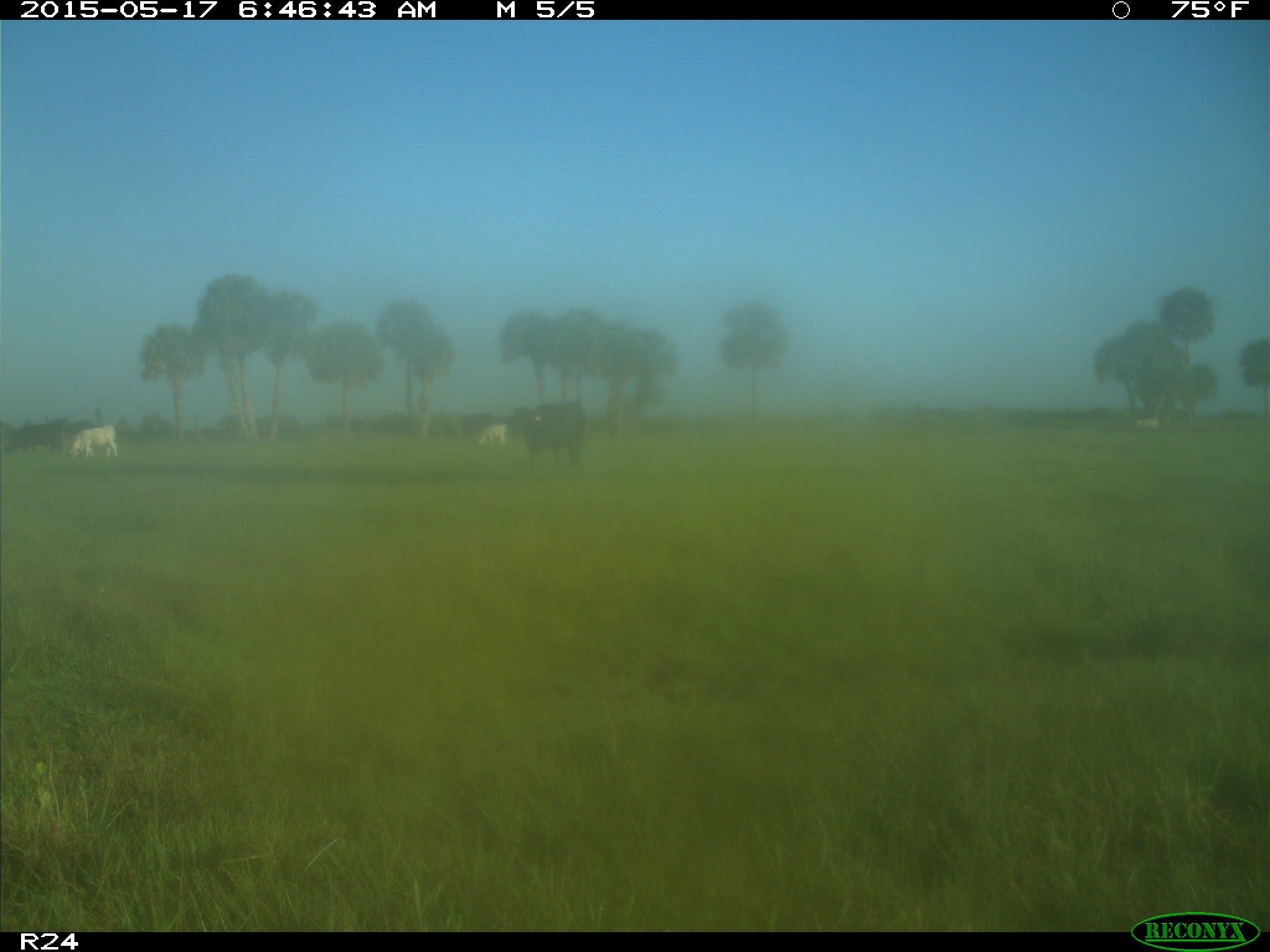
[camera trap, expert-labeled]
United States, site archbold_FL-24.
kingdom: Animalia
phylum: Chordata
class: Mammalia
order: Artiodactyla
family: Bovidae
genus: Bos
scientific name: Bos taurus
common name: domestic cow